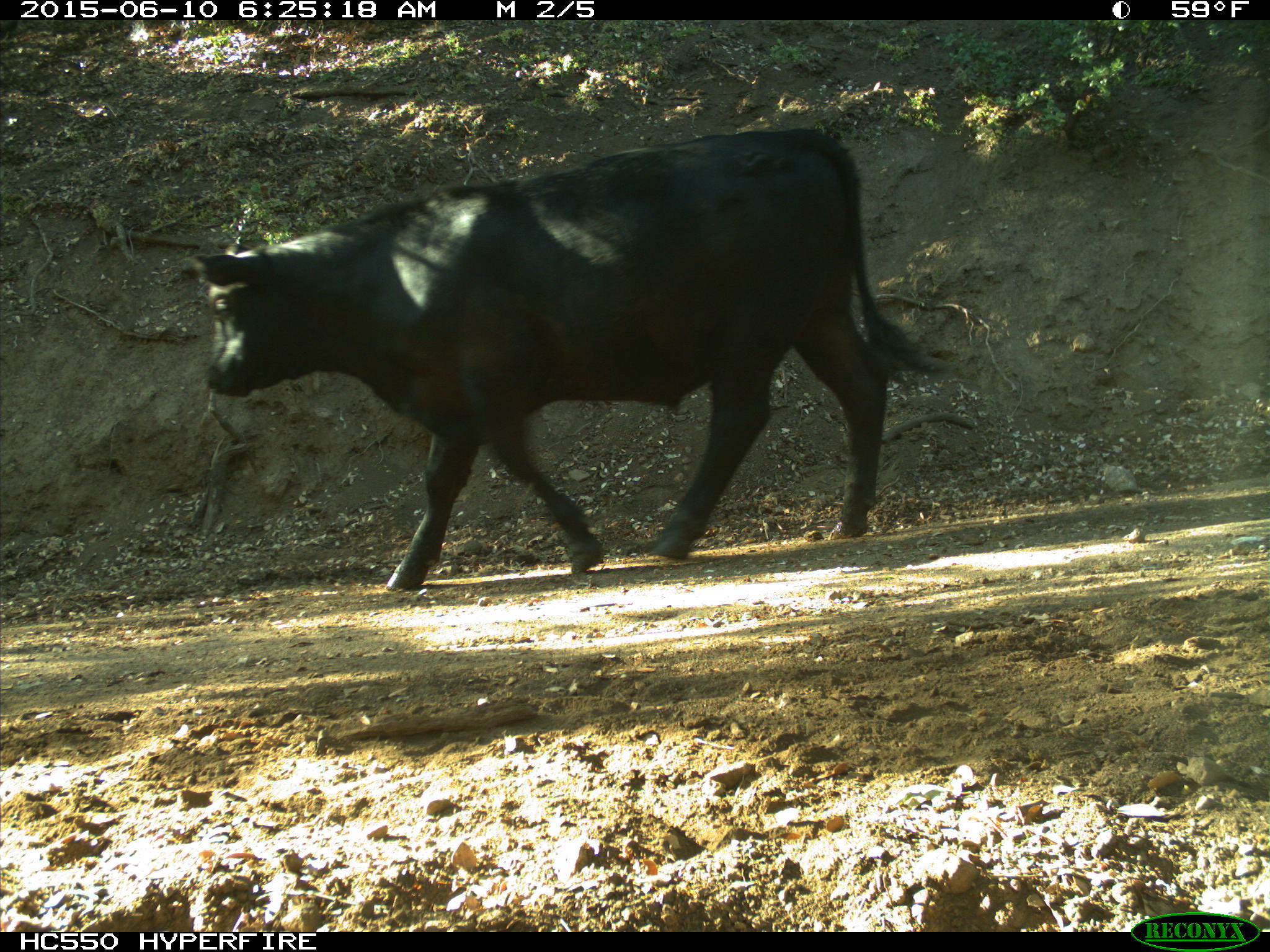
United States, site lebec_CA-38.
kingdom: Animalia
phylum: Chordata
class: Mammalia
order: Artiodactyla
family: Bovidae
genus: Bos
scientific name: Bos taurus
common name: domestic cow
Bos taurus (domestic cow).